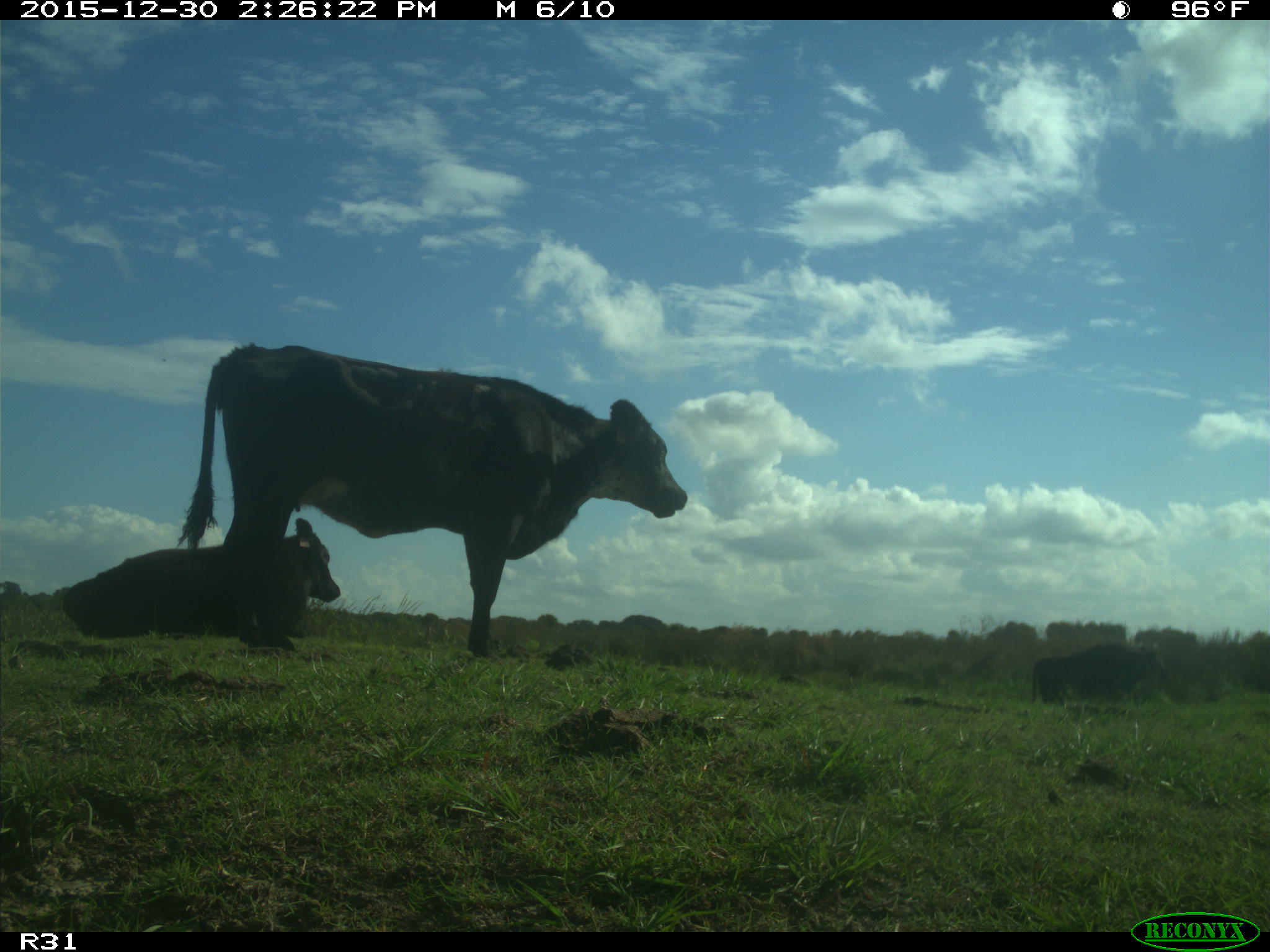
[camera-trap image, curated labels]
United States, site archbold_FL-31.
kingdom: Animalia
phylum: Chordata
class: Mammalia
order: Artiodactyla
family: Bovidae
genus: Bos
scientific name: Bos taurus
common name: domestic cow